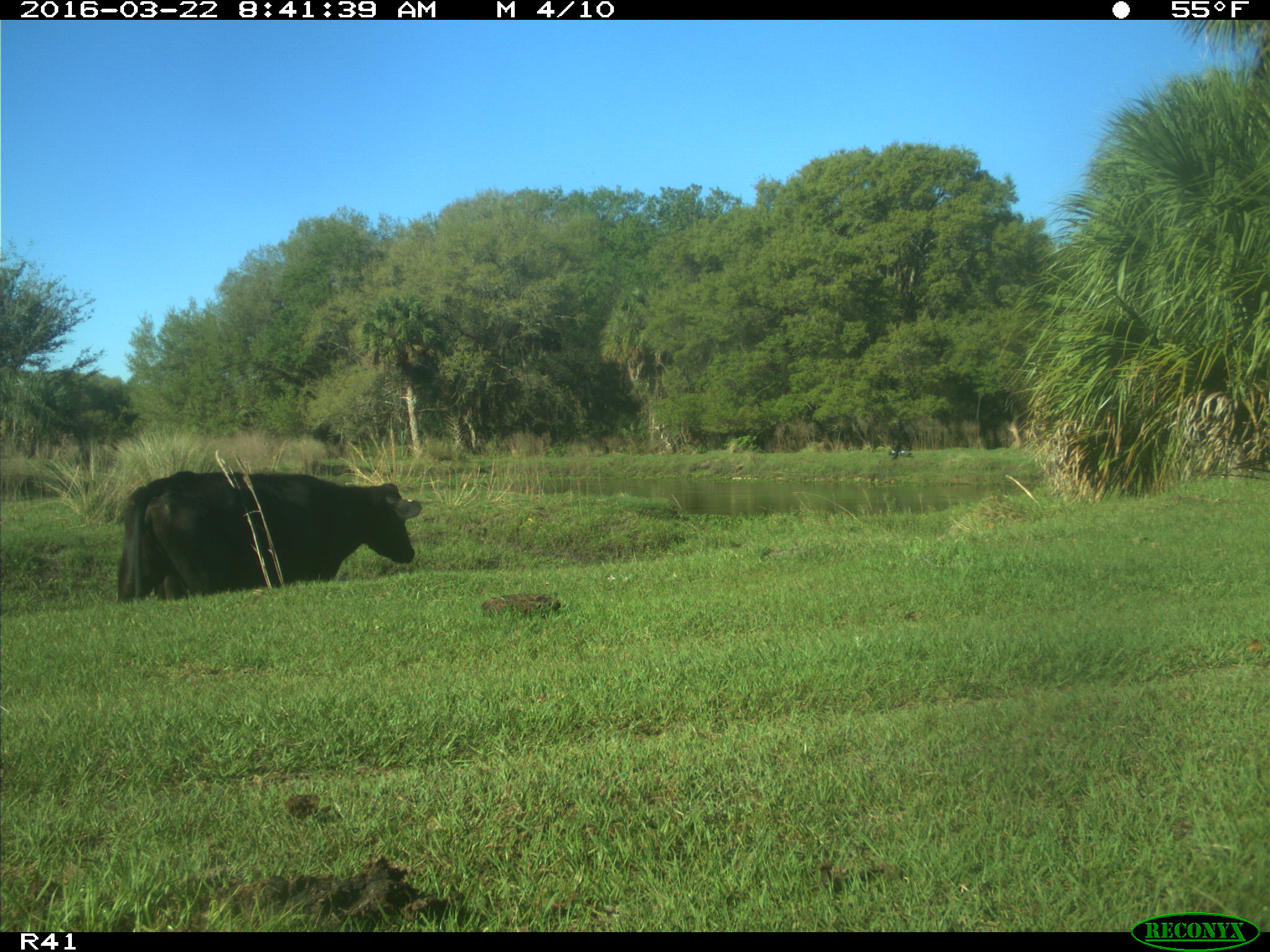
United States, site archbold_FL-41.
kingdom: Animalia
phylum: Chordata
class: Mammalia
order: Artiodactyla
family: Bovidae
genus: Bos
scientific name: Bos taurus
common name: domestic cow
Bos taurus (domestic cow).